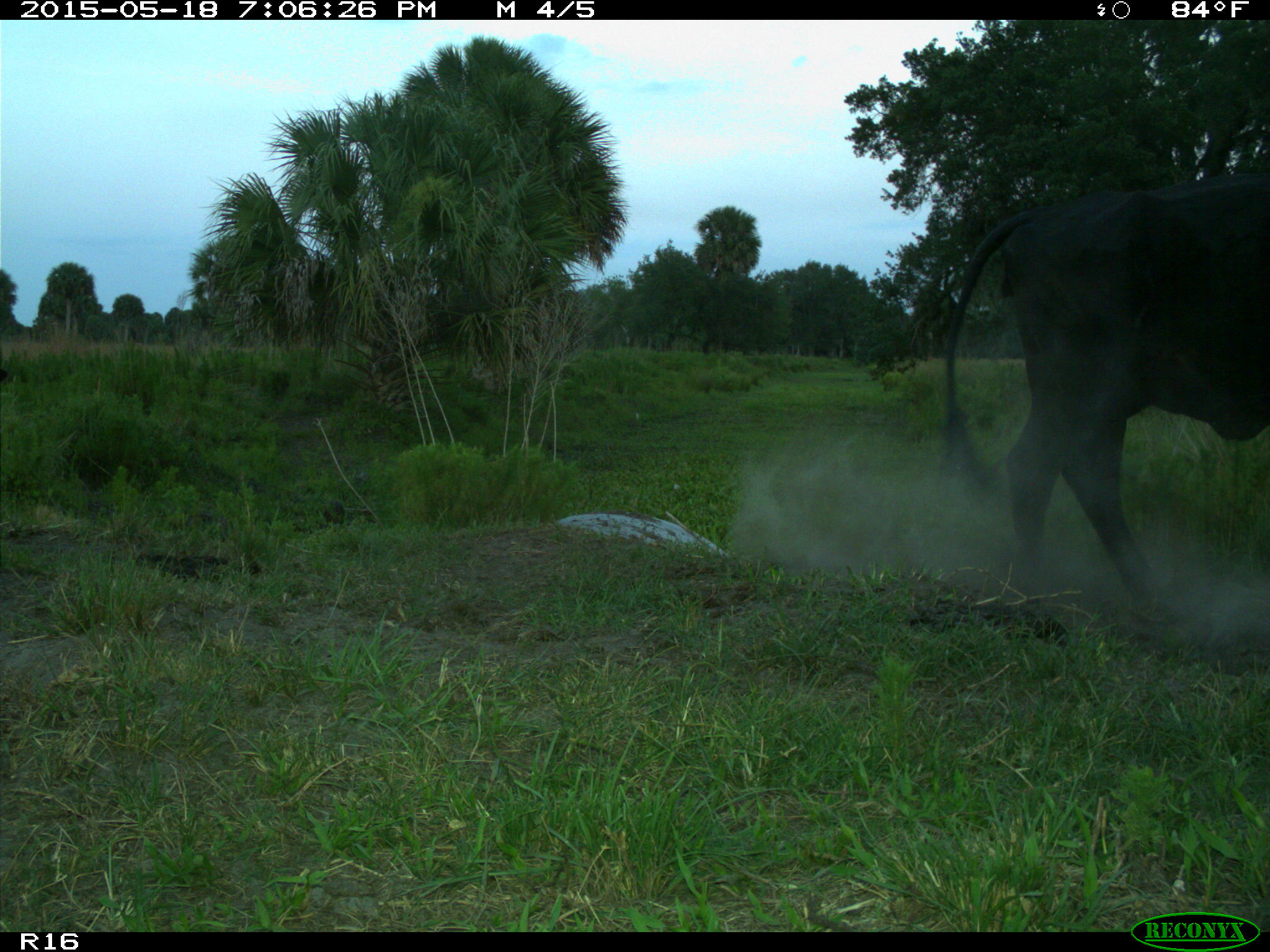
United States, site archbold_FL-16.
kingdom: Animalia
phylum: Chordata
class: Mammalia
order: Artiodactyla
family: Suidae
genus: Sus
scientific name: Sus scrofa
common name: wild boar